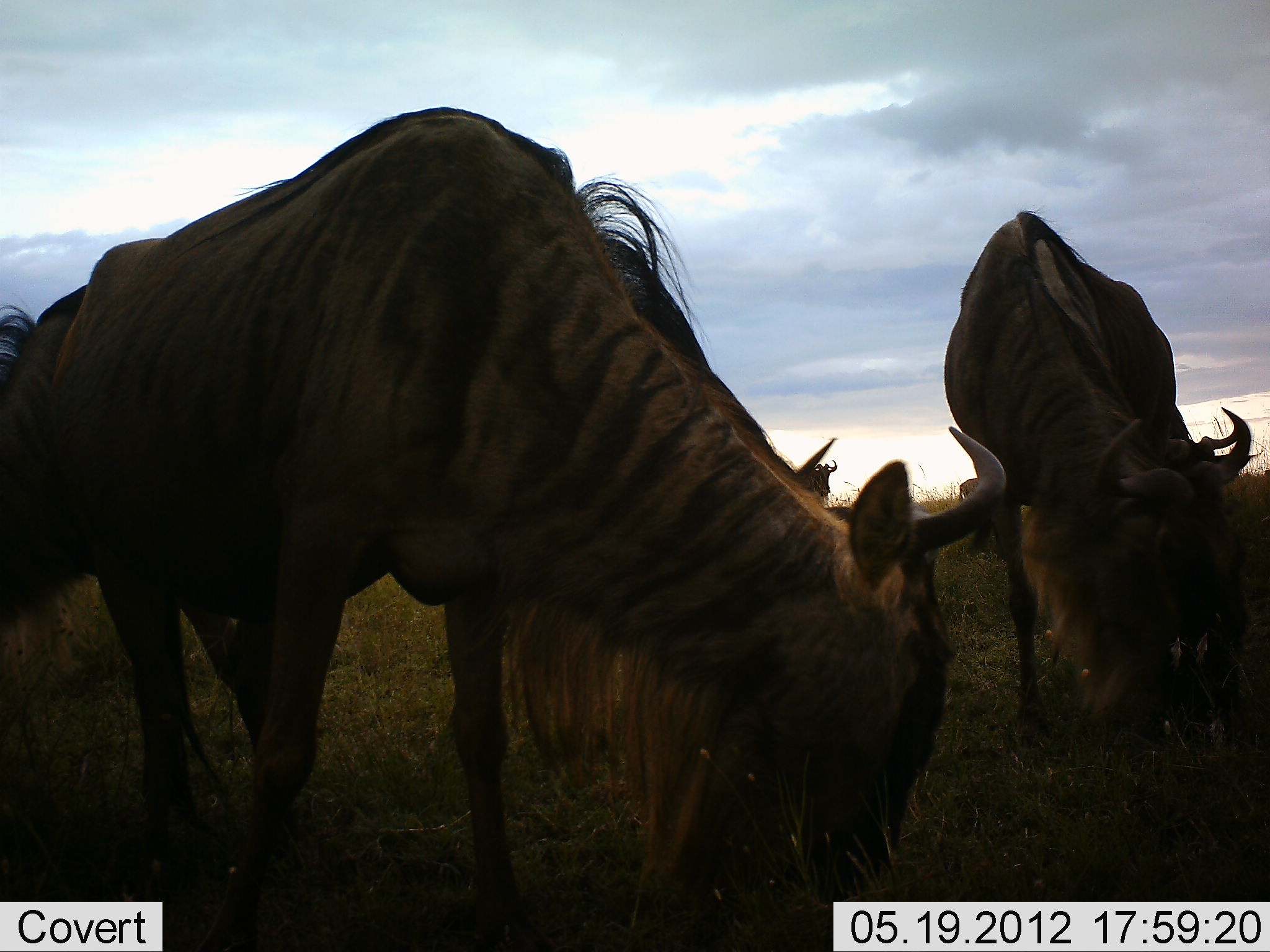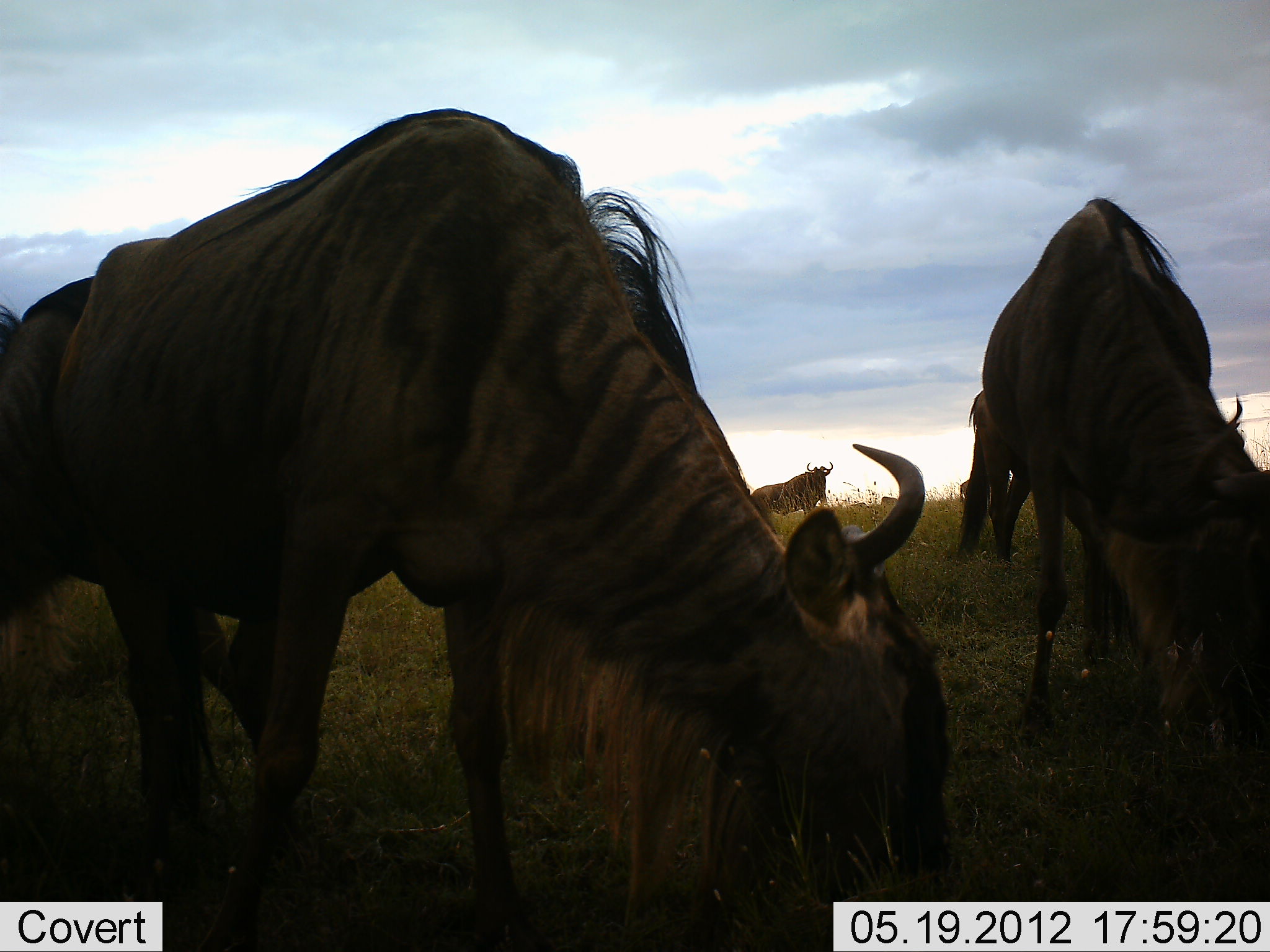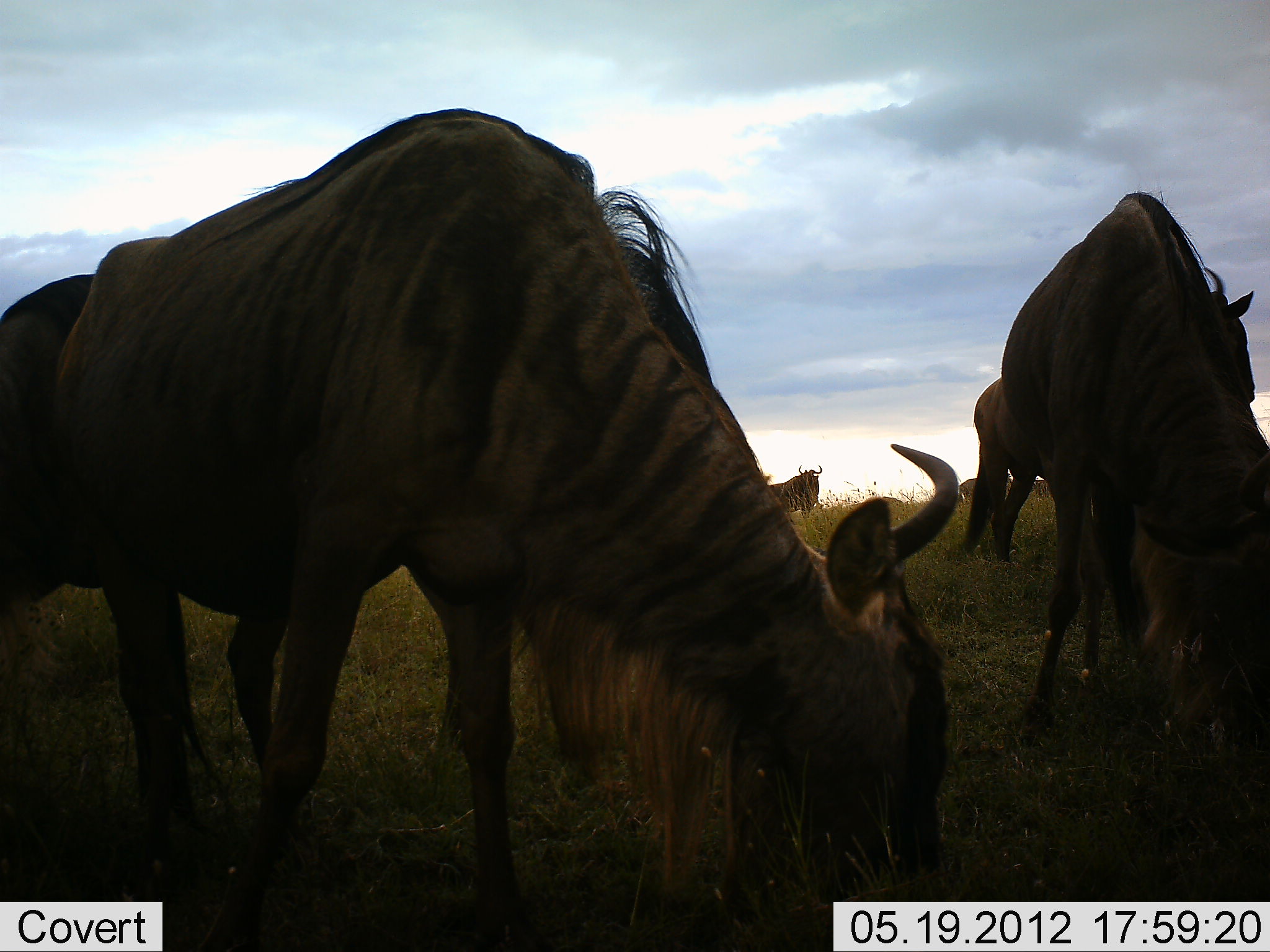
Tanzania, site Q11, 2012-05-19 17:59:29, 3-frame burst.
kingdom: Animalia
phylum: Chordata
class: Mammalia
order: Artiodactyla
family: Bovidae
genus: Connochaetes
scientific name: Connochaetes taurinus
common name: blue wildebeest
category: wildebeest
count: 5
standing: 70%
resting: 0%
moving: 10%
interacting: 0%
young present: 0%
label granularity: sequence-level